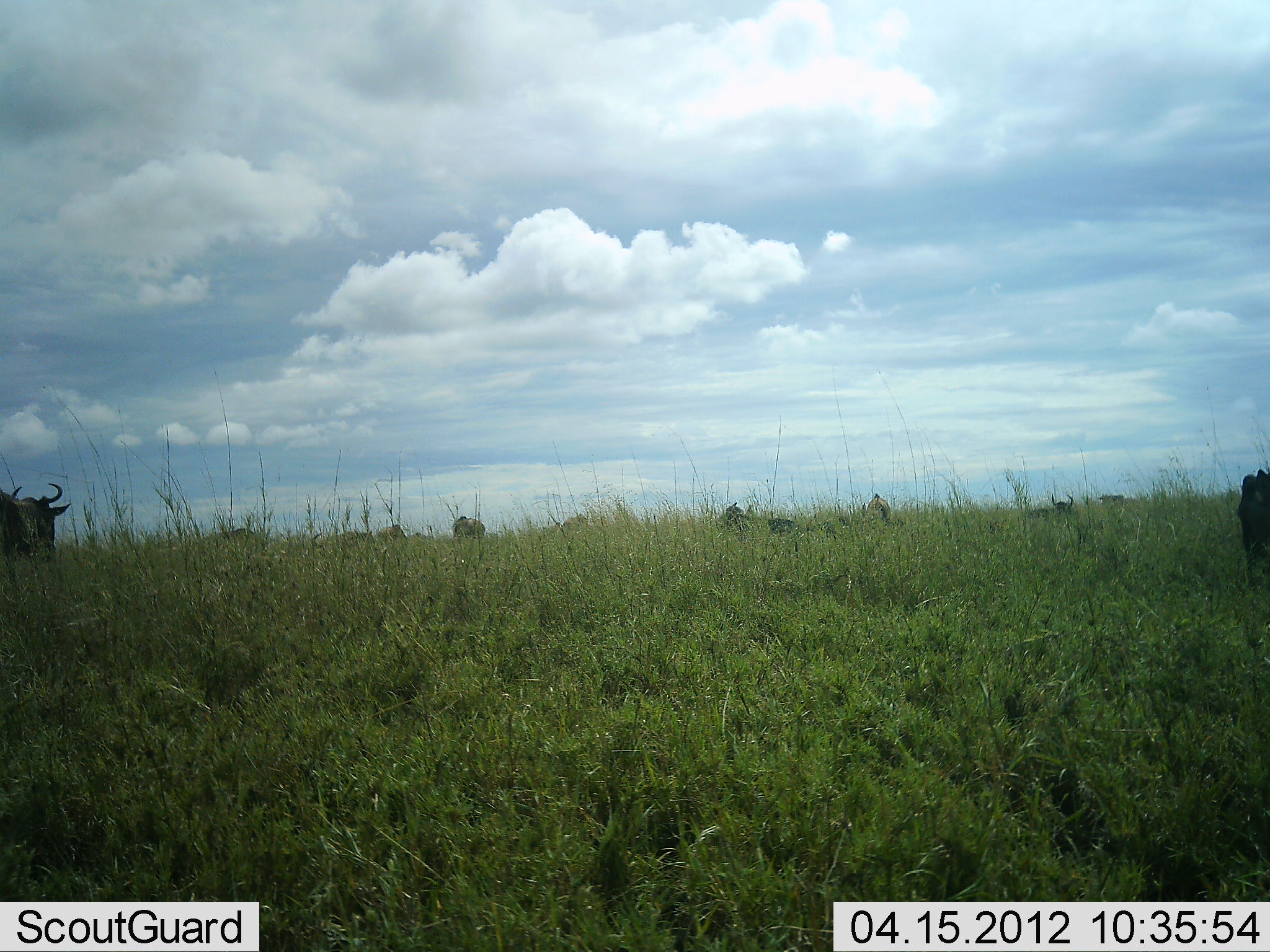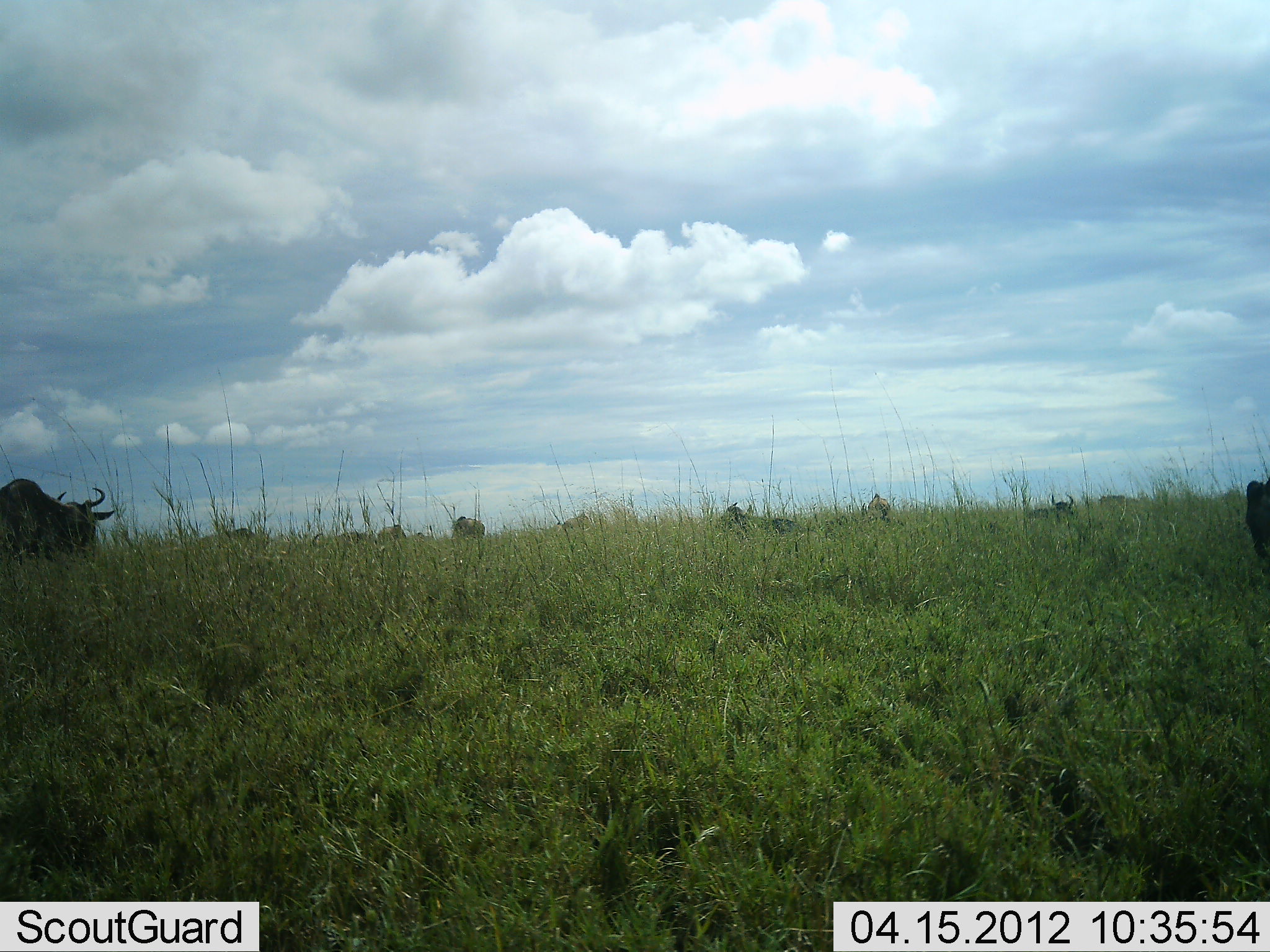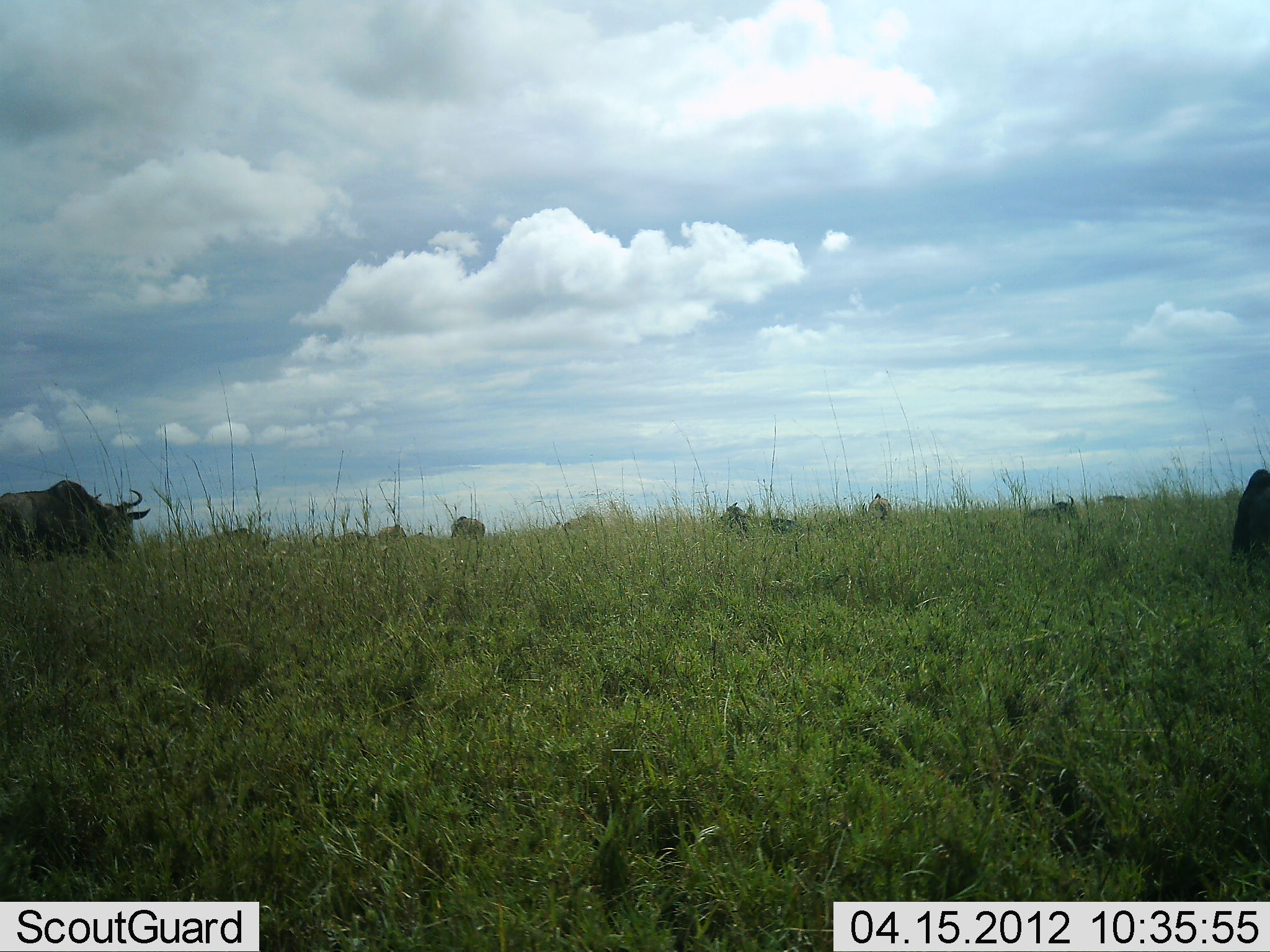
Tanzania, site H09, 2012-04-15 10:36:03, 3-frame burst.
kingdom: Animalia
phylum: Chordata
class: Mammalia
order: Artiodactyla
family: Bovidae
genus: Connochaetes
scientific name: Connochaetes taurinus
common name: blue wildebeest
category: wildebeest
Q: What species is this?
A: Wildebeest (blue wildebeest) (Connochaetes taurinus).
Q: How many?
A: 7.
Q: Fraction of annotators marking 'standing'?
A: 14%.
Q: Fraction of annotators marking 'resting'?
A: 14%.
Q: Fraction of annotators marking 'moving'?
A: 79%.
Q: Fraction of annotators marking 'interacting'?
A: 0%.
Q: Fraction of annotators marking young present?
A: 7%.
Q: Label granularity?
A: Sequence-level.